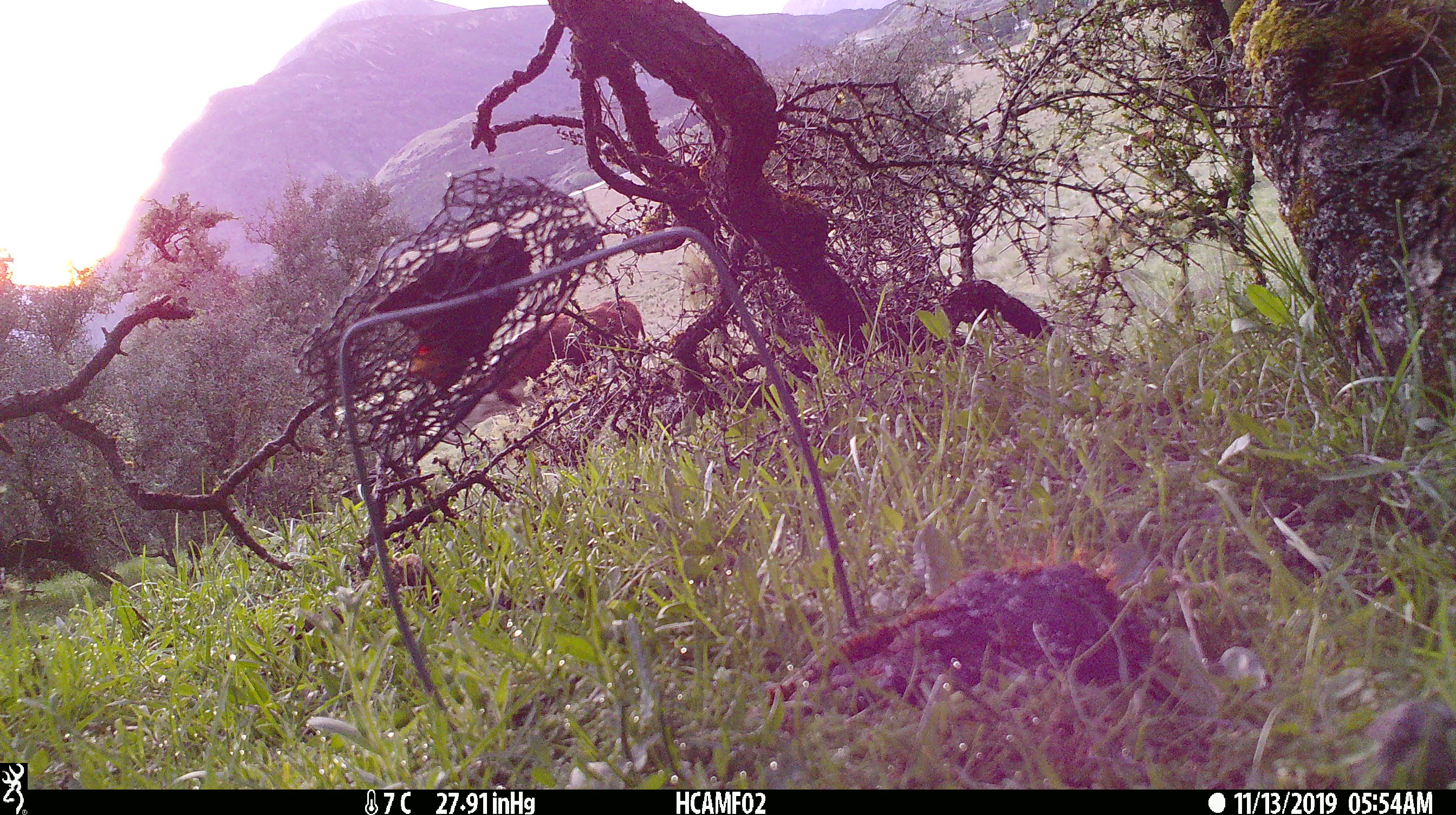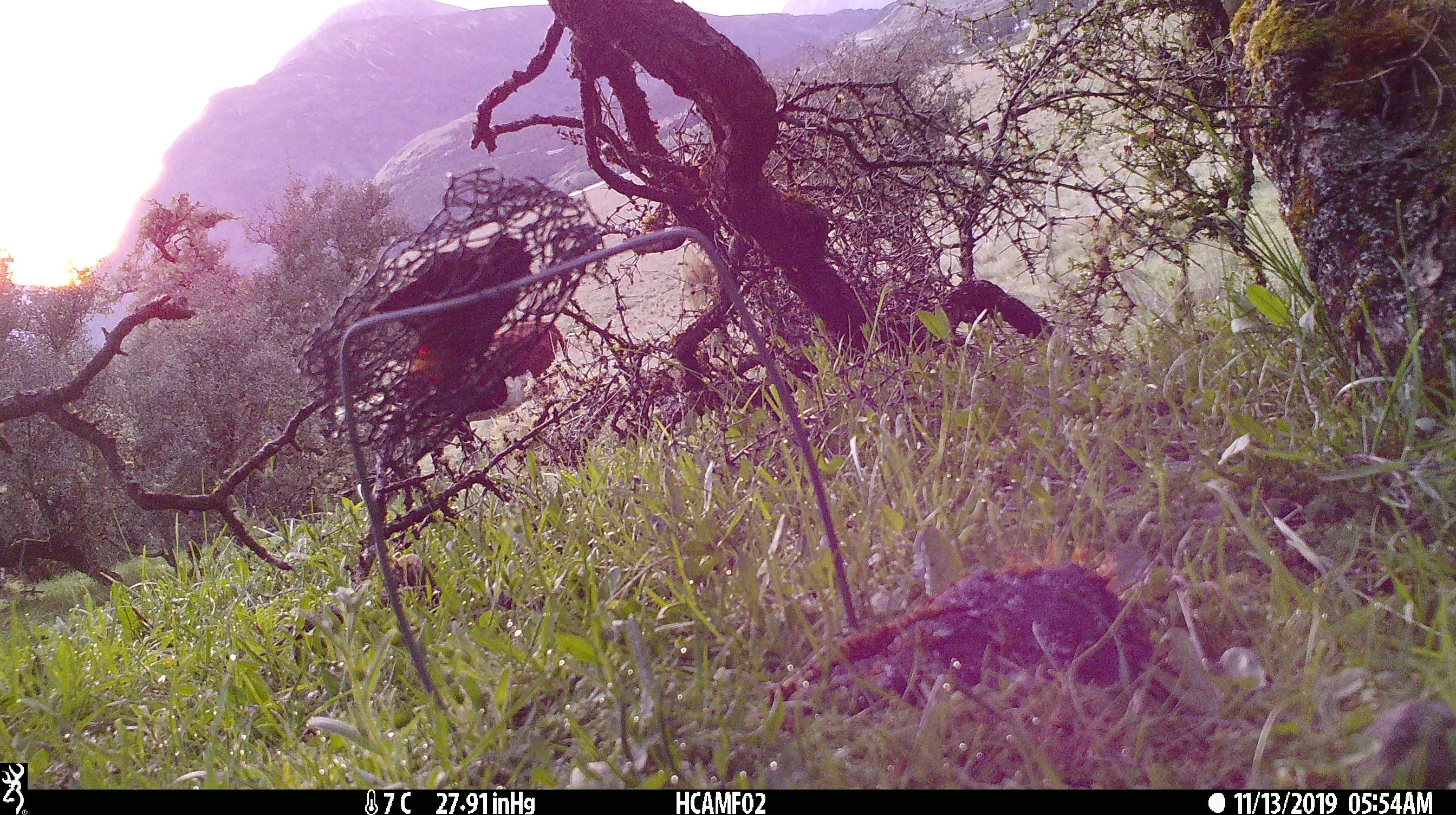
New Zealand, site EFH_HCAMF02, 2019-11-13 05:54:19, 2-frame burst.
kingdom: Animalia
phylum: Chordata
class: Mammalia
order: Artiodactyla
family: Bovidae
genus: Bos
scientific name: Bos taurus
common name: domestic cow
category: cow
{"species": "cow (domestic cow) (Bos taurus)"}